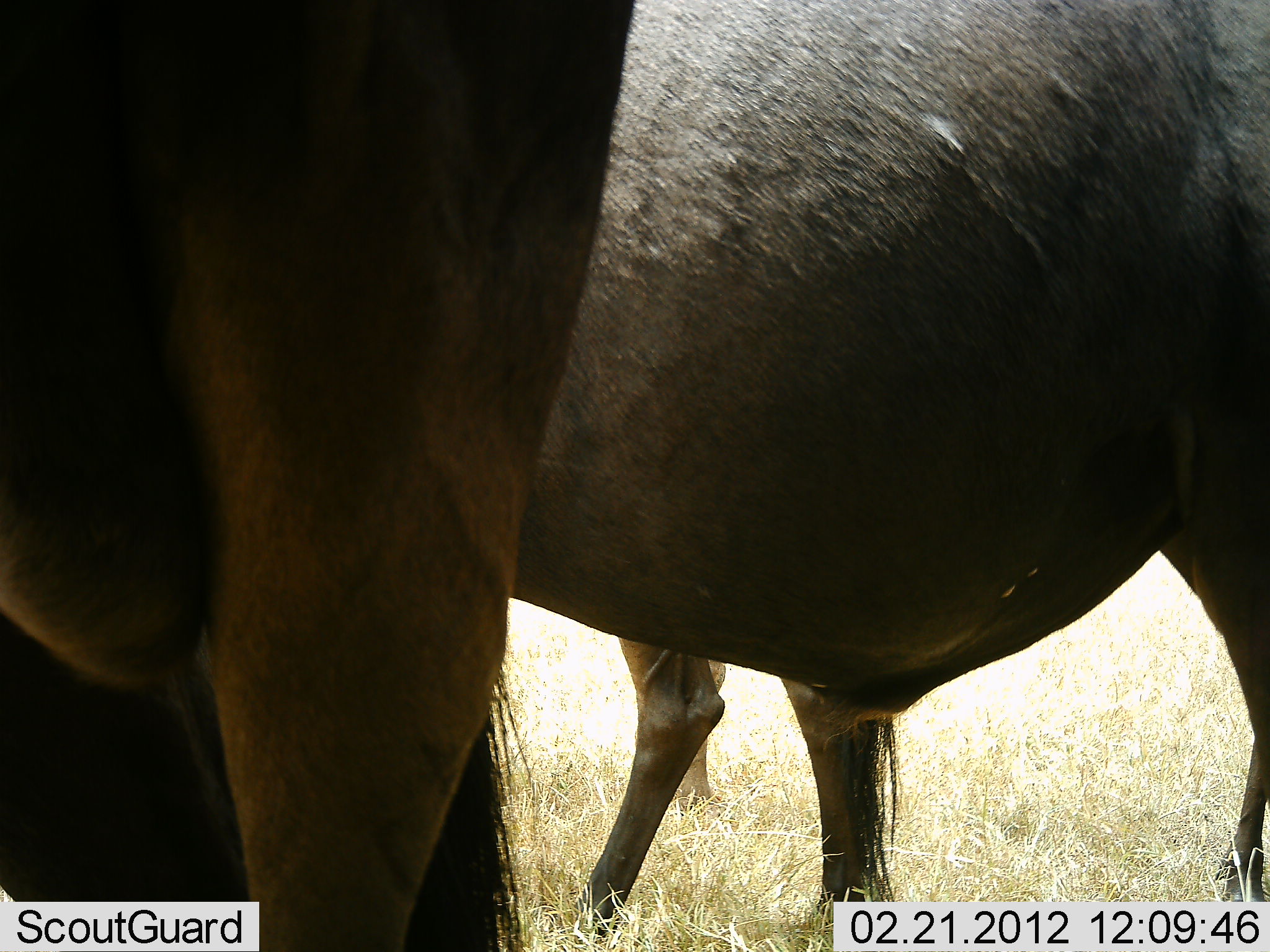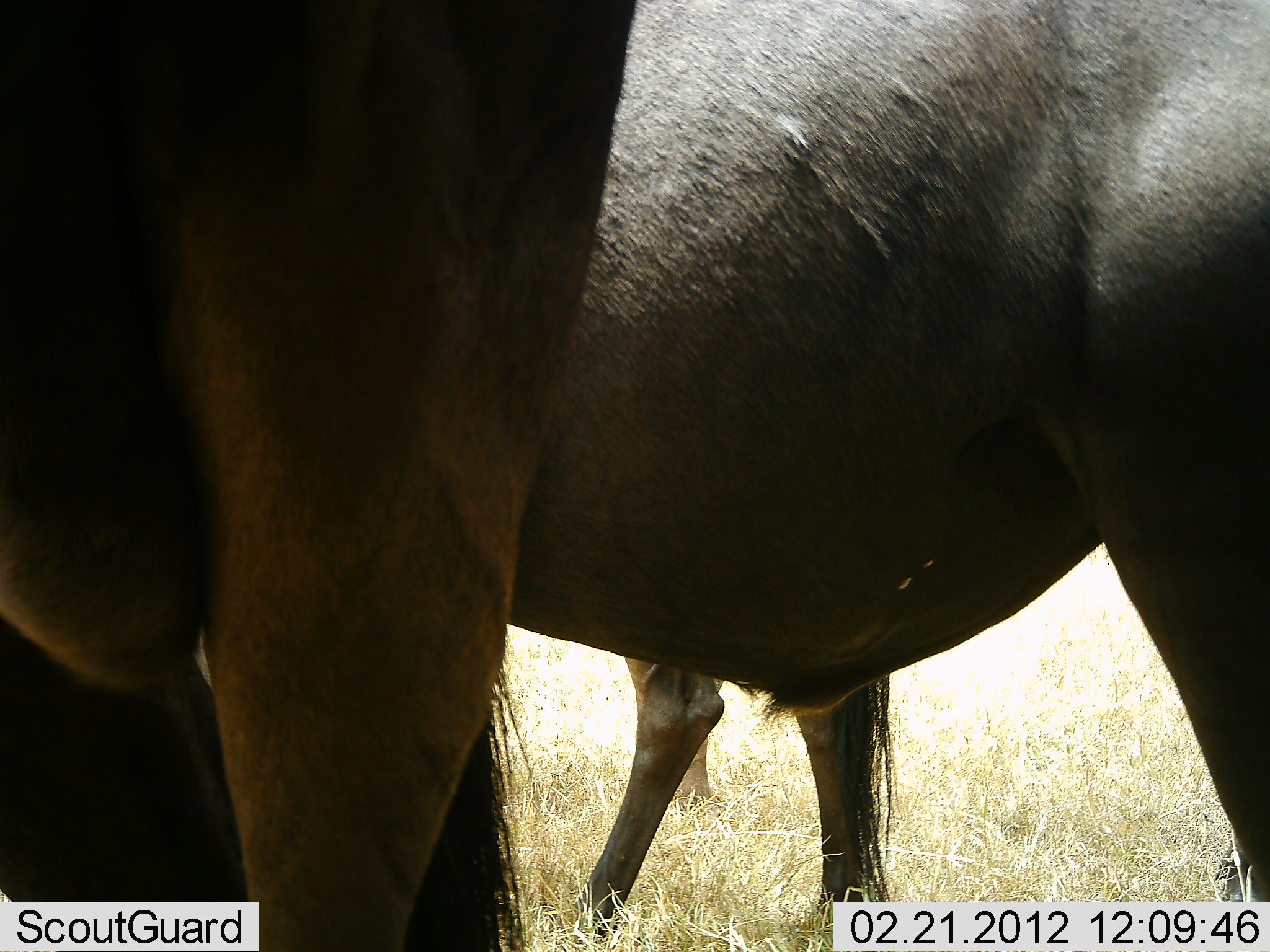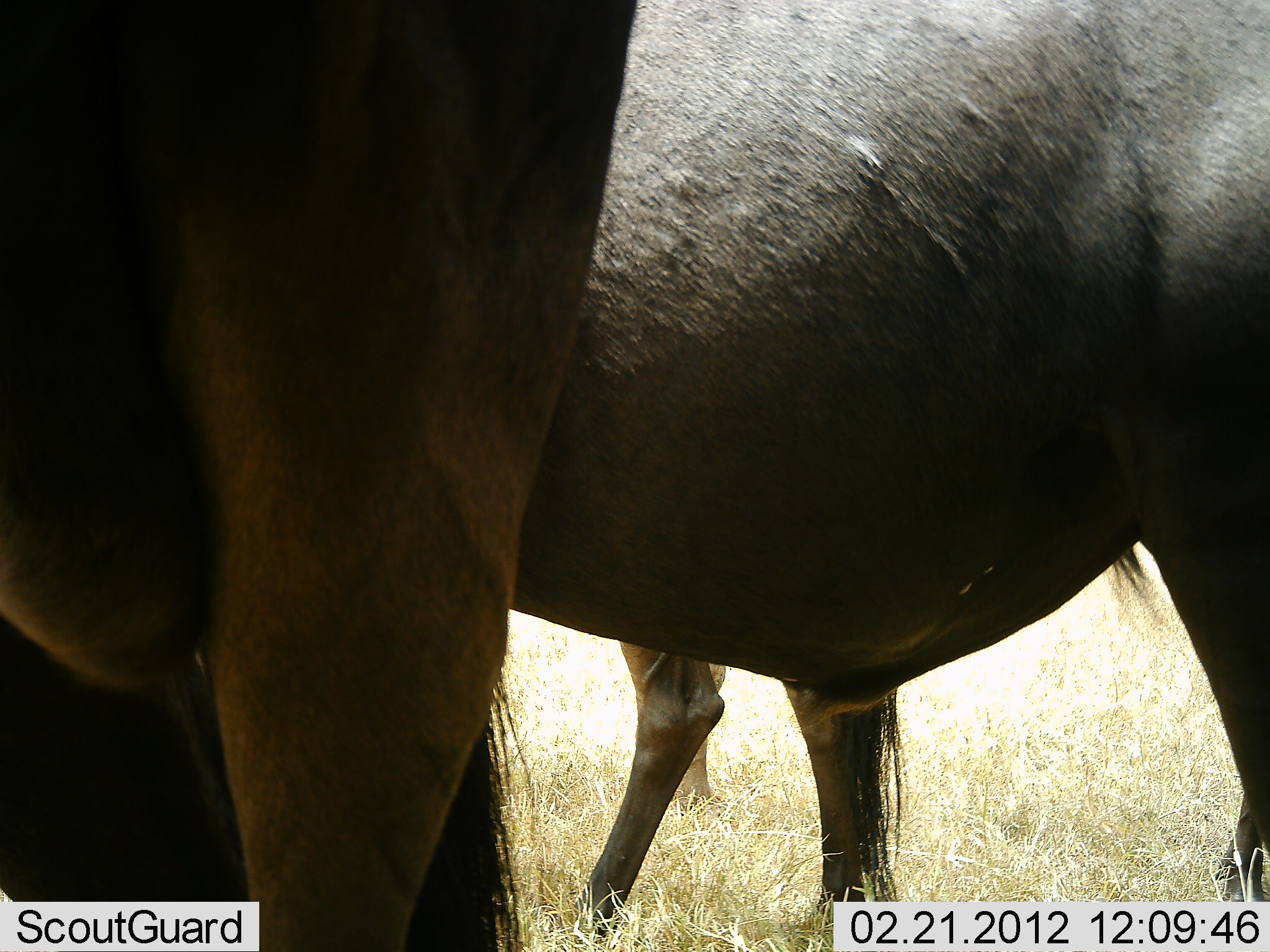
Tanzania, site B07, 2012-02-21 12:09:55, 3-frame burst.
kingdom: Animalia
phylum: Chordata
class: Mammalia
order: Artiodactyla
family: Bovidae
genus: Connochaetes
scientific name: Connochaetes taurinus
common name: blue wildebeest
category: wildebeest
Wildebeest (blue wildebeest) (Connochaetes taurinus), count 3. Behavior (volunteer vote fractions): standing 100%, resting 4%, moving 4%, interacting 0%. Young present (vote fraction): 0%. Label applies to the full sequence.